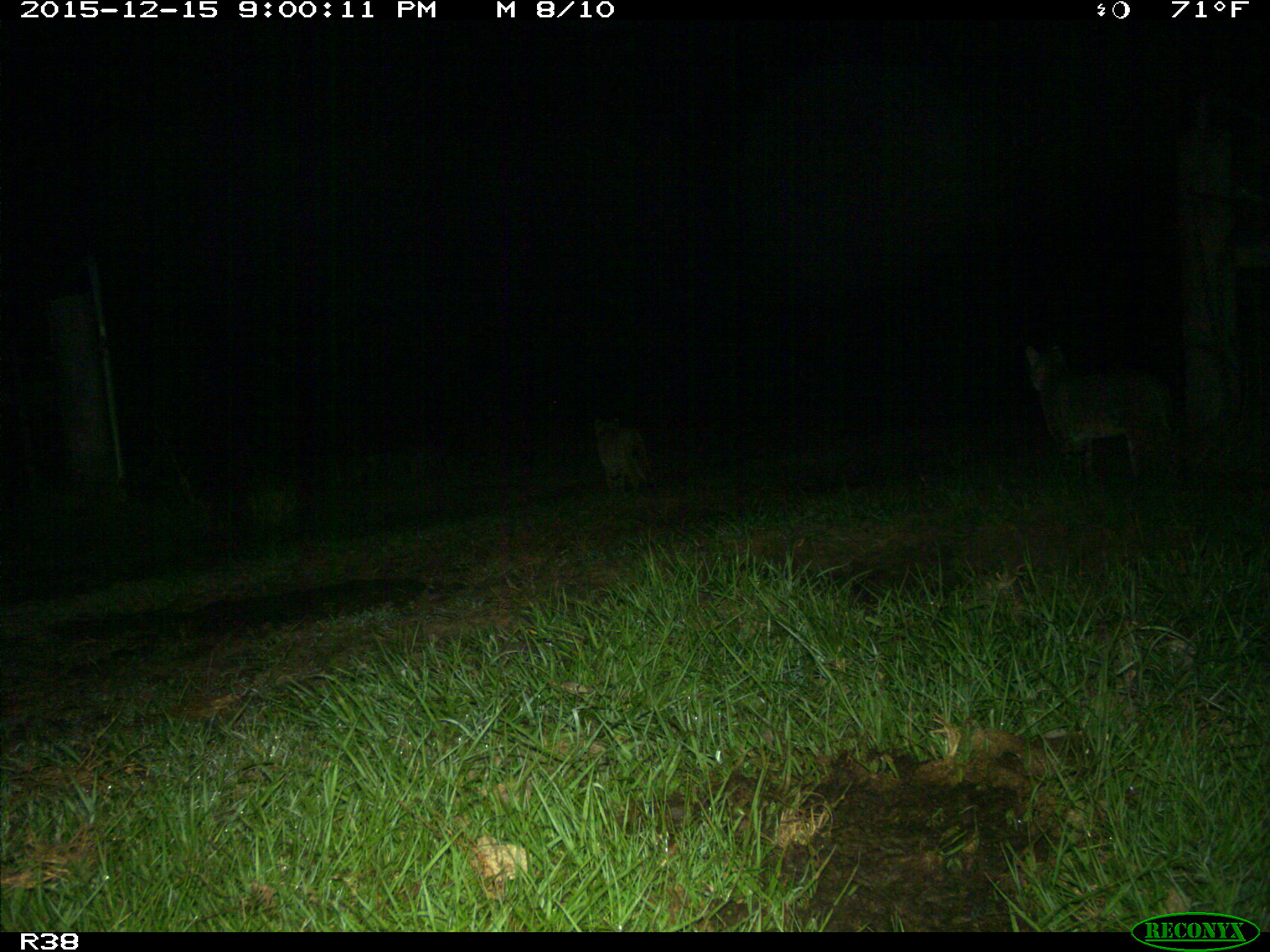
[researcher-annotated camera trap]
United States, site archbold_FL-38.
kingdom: Animalia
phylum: Chordata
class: Mammalia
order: Carnivora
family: Felidae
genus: Lynx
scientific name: Lynx rufus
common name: bobcat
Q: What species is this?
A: Lynx rufus (bobcat).